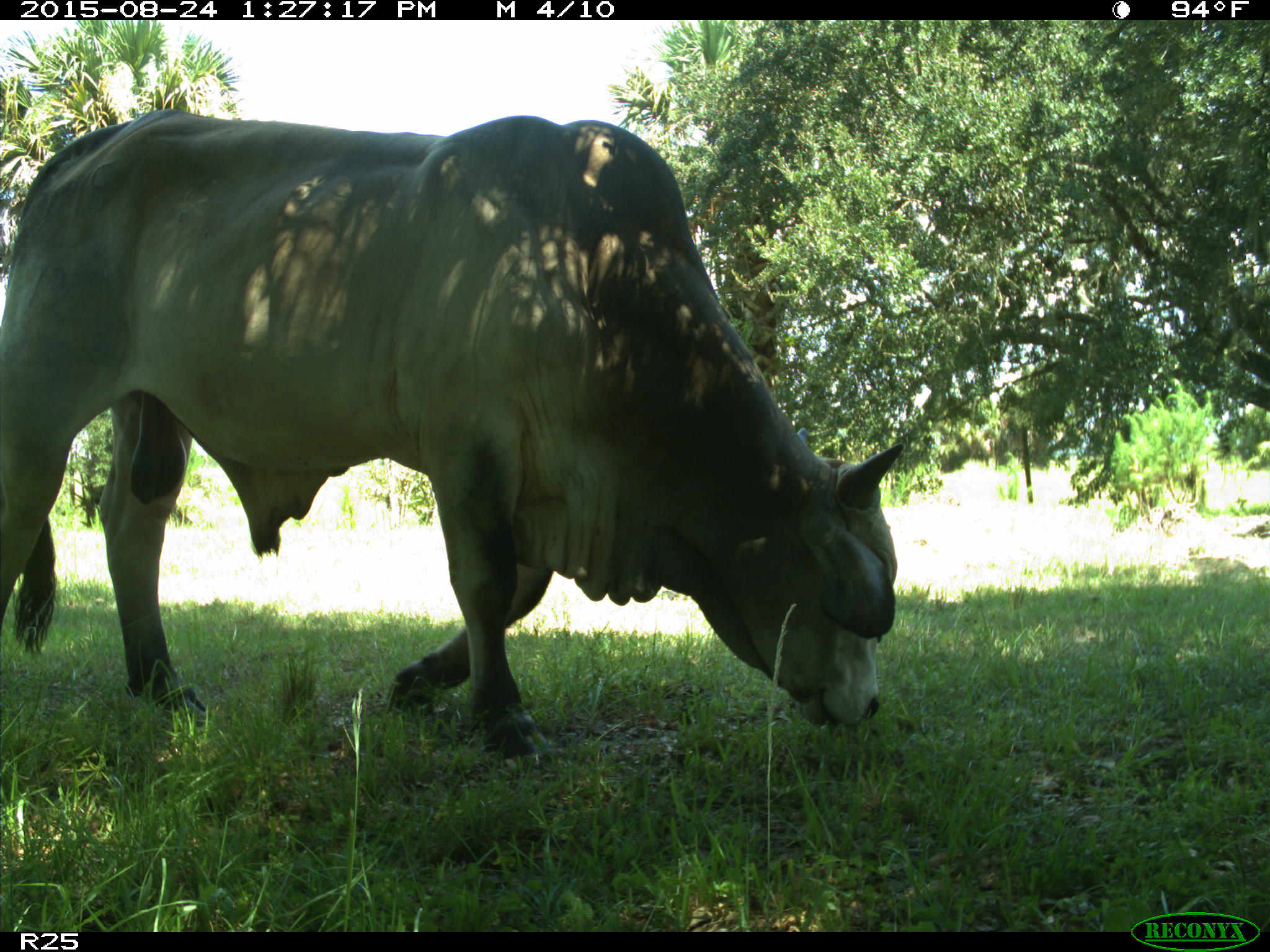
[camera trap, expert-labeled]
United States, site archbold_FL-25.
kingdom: Animalia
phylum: Chordata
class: Mammalia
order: Artiodactyla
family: Bovidae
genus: Bos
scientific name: Bos taurus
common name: domestic cow